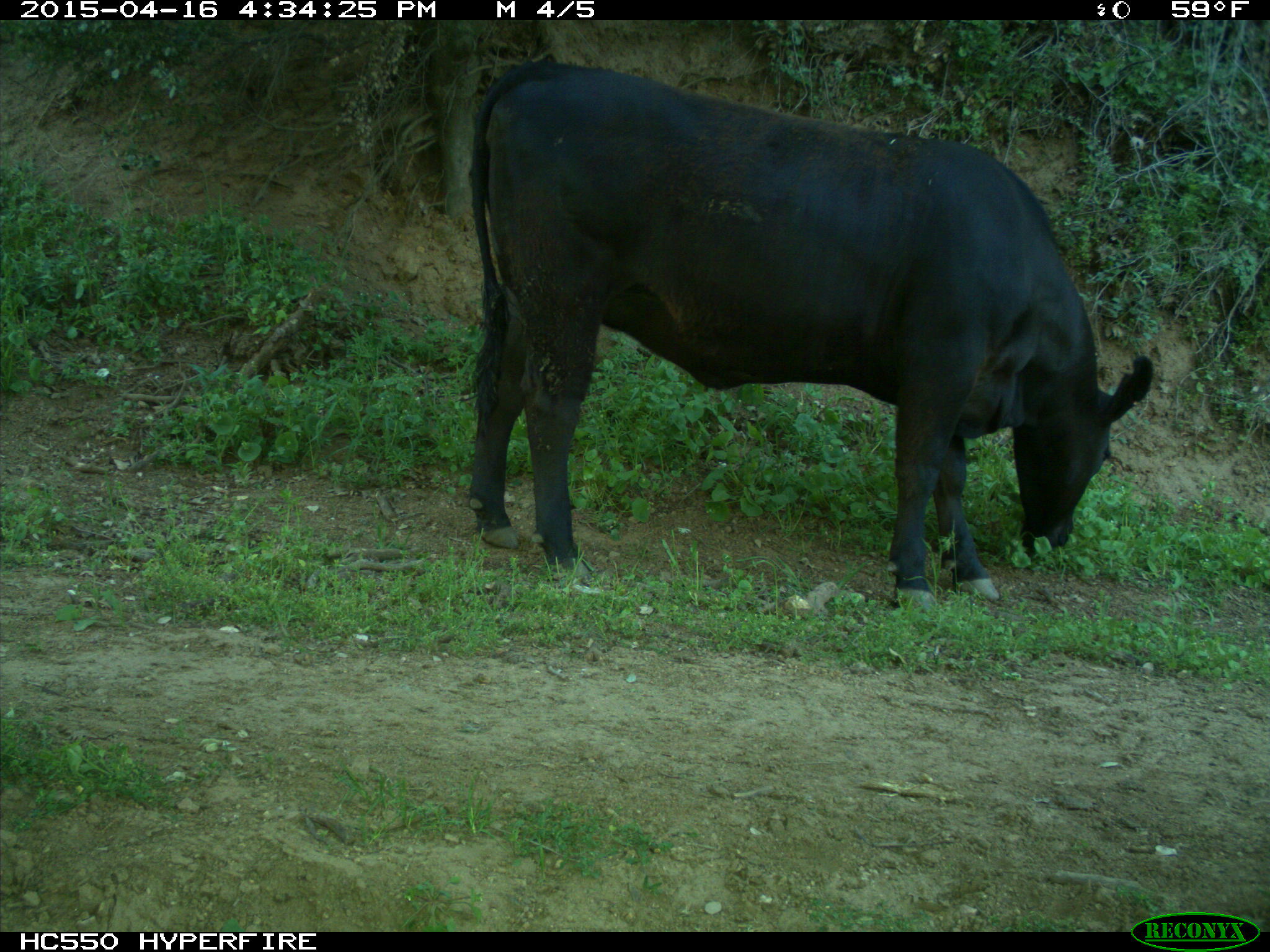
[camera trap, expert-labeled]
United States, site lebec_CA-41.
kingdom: Animalia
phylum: Chordata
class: Mammalia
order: Artiodactyla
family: Bovidae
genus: Bos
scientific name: Bos taurus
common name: domestic cow